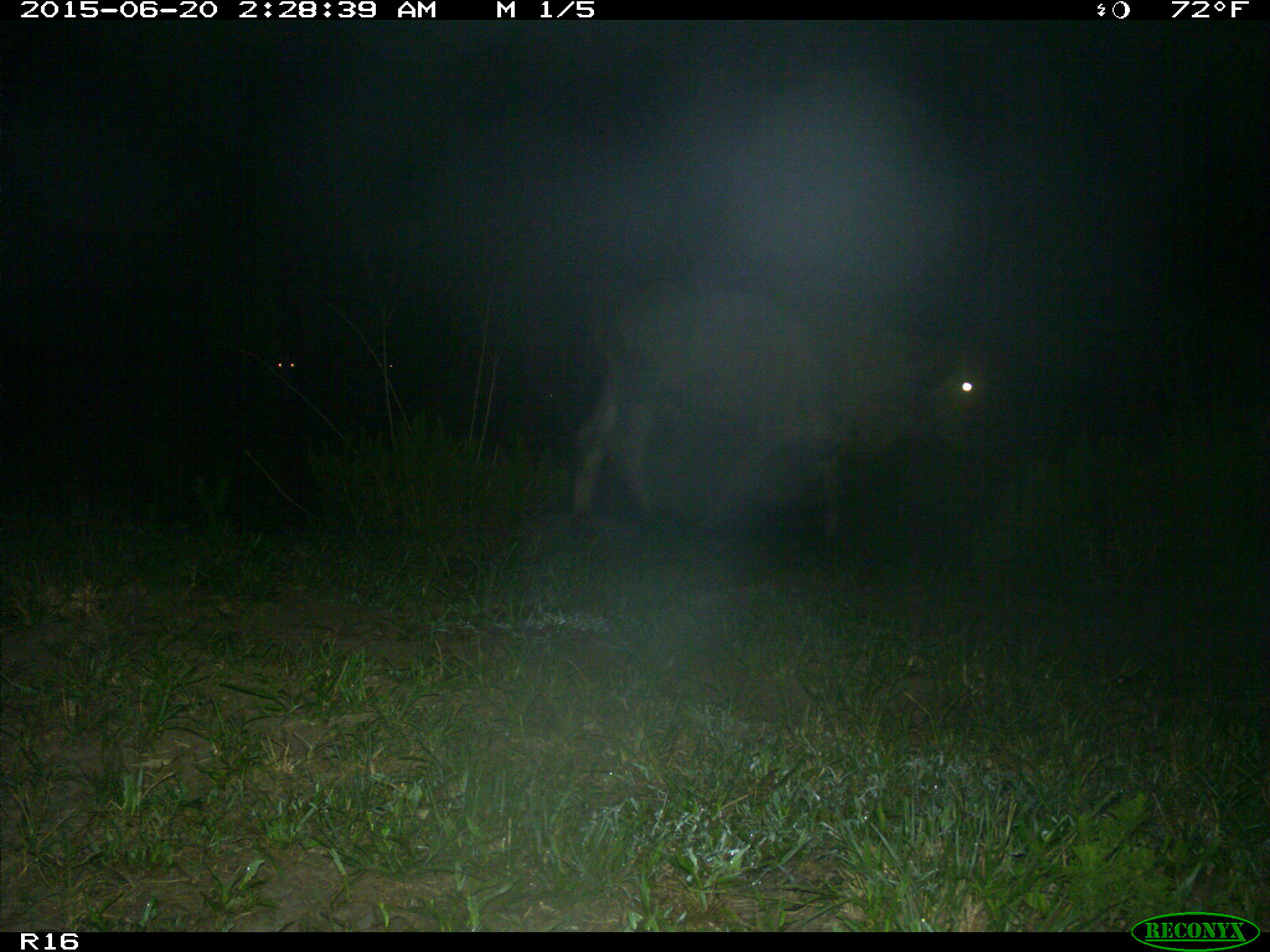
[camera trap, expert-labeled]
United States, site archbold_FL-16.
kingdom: Animalia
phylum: Chordata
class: Mammalia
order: Artiodactyla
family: Bovidae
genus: Bos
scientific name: Bos taurus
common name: domestic cow